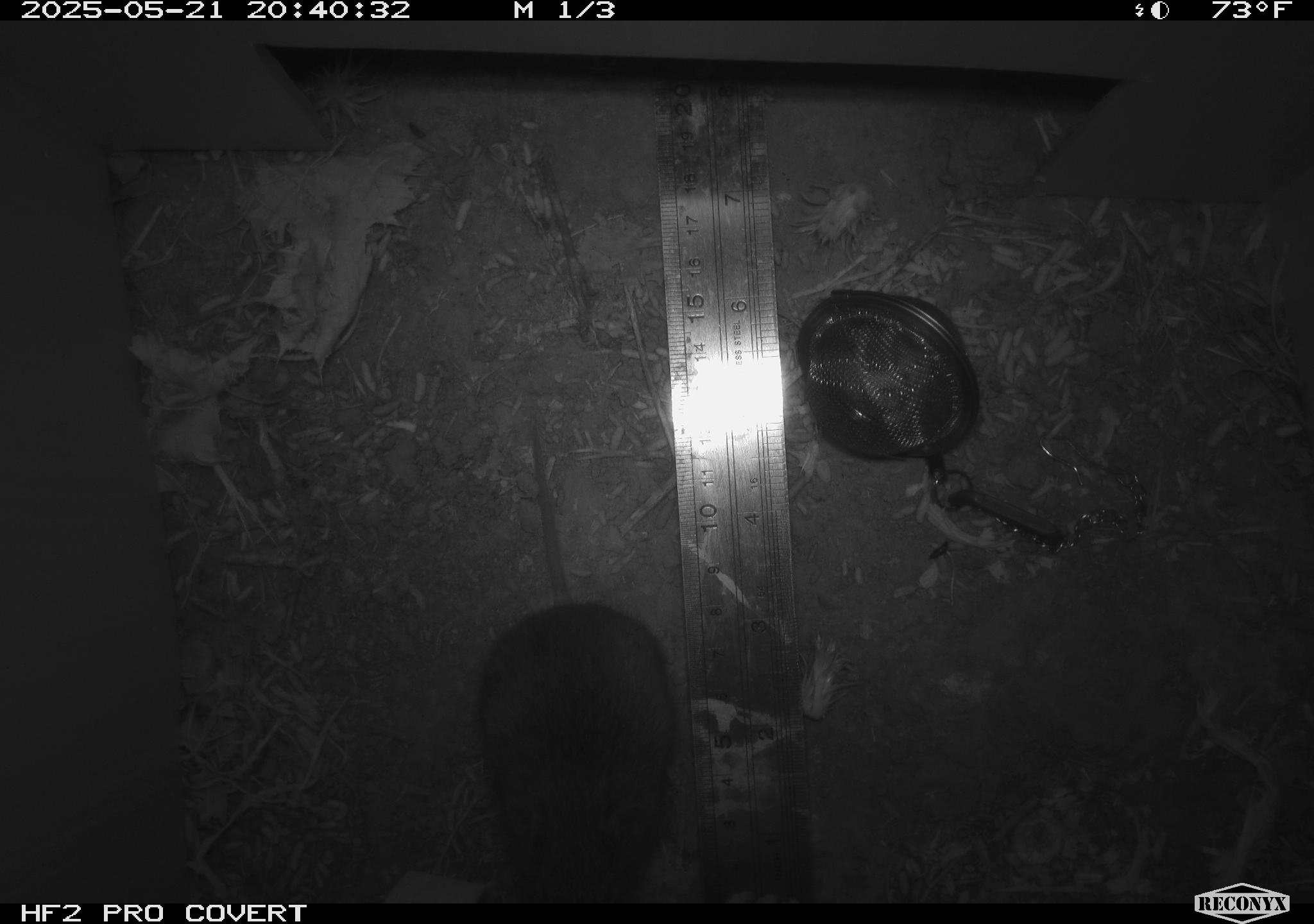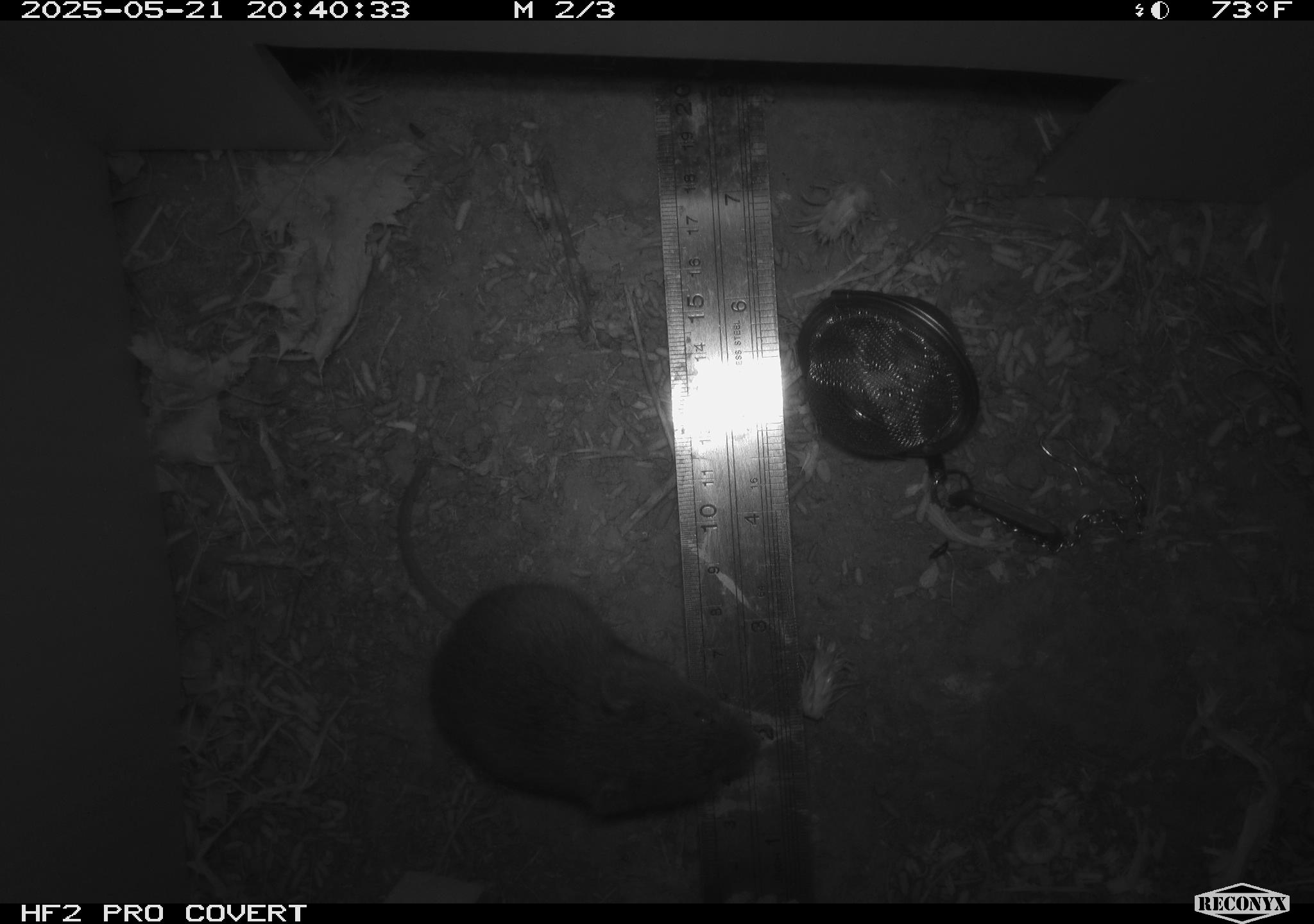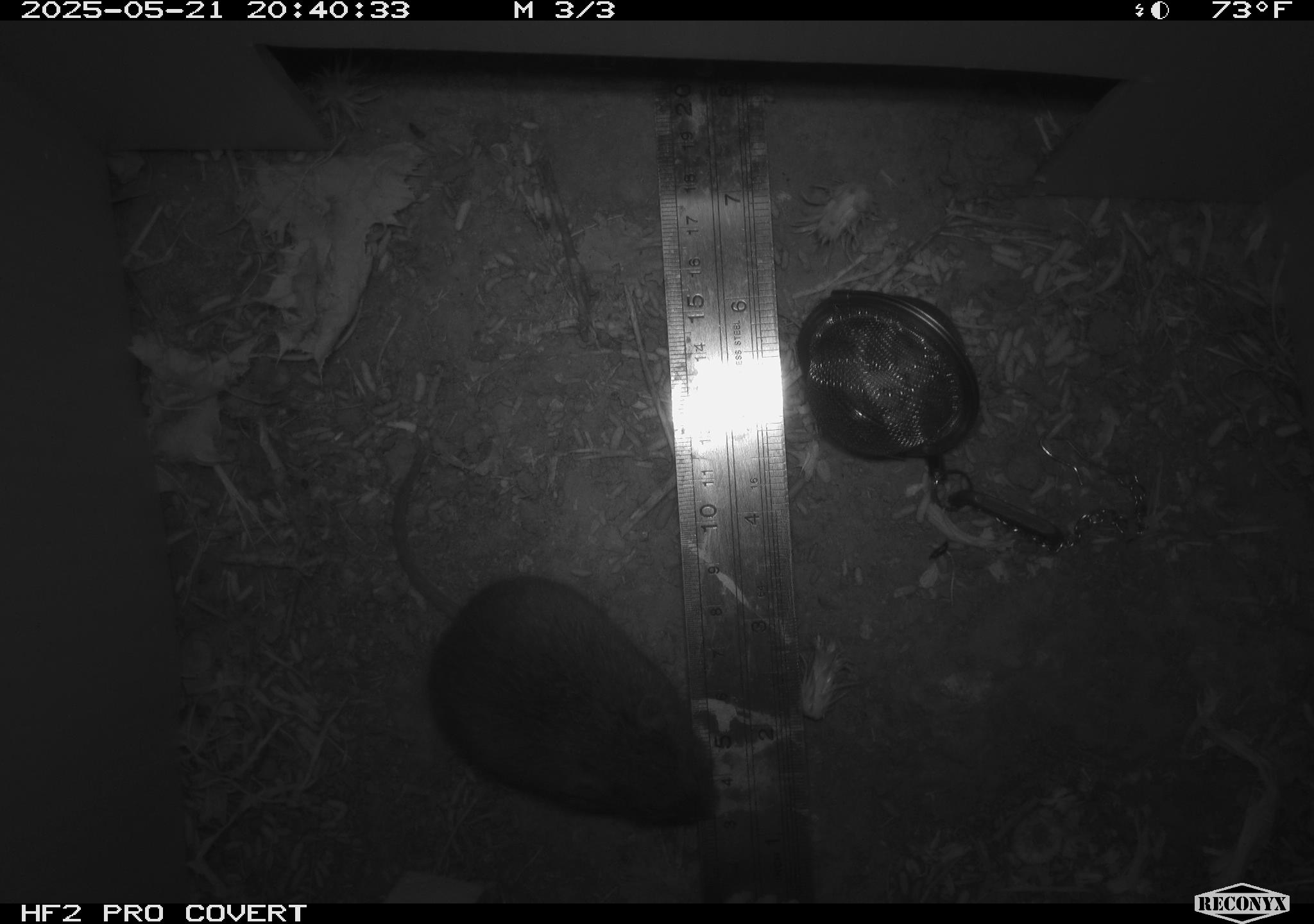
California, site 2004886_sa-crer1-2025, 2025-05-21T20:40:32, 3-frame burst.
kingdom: Animalia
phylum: Chordata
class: Mammalia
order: Rodentia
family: Cricetidae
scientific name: Arvicolinae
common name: voles, lemmings, and muskrats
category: arvicolinae subfamily